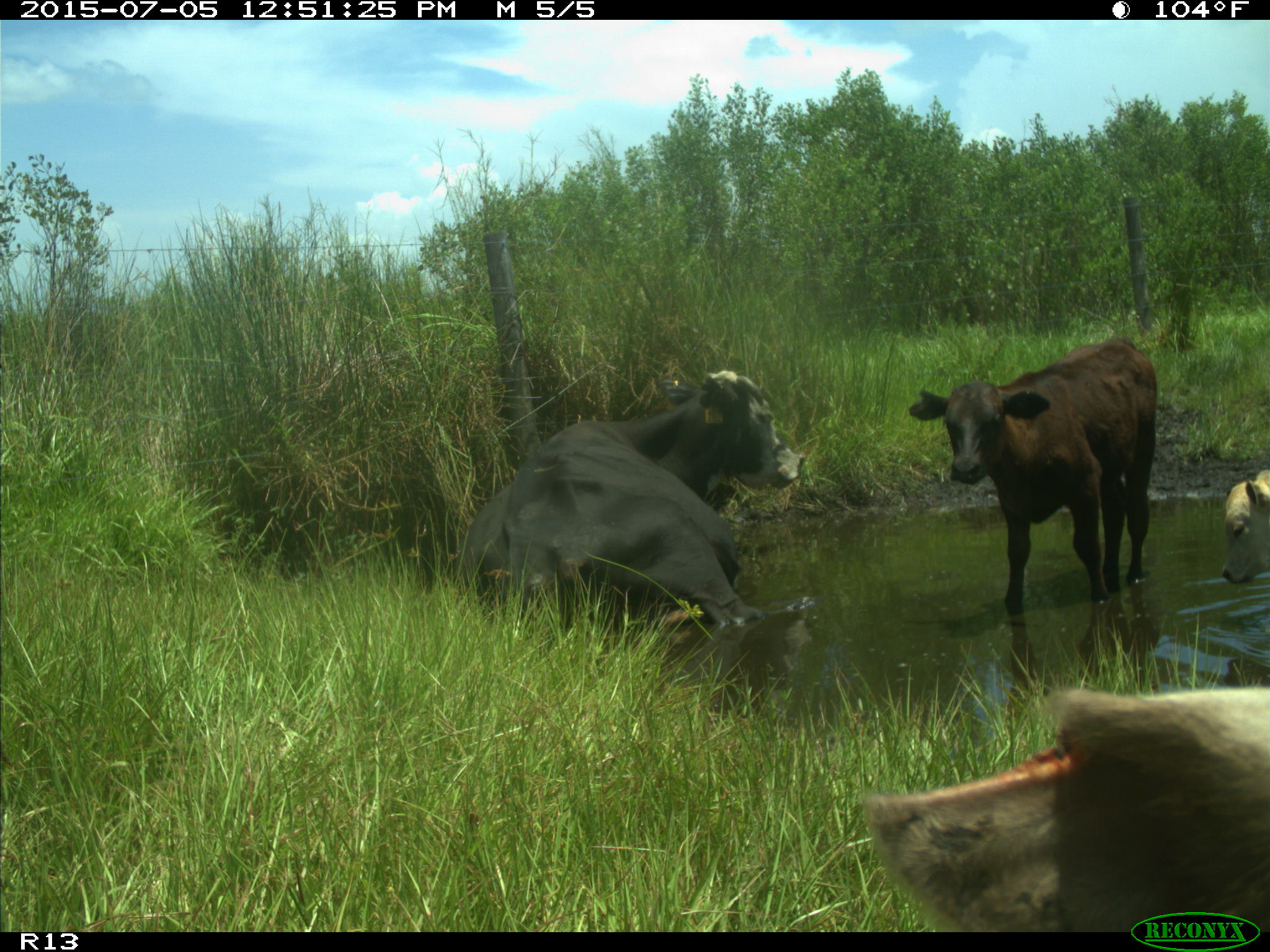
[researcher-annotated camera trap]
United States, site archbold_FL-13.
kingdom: Animalia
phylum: Chordata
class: Mammalia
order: Artiodactyla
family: Bovidae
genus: Bos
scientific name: Bos taurus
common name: domestic cow